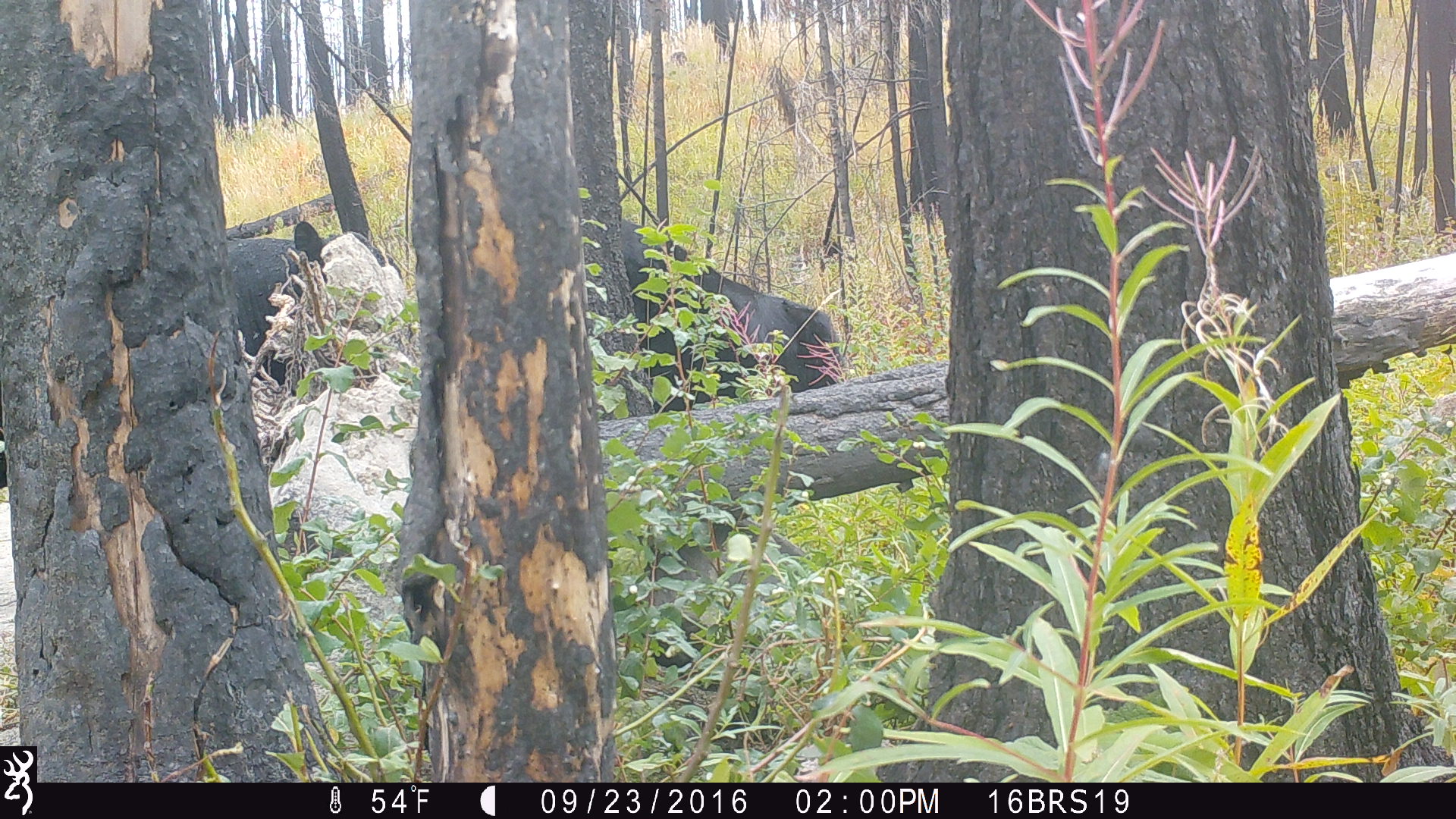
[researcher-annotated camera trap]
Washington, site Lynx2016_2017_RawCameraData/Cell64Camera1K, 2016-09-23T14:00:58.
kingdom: Animalia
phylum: Chordata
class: Mammalia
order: Artiodactyla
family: Bovidae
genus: Bos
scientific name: Bos taurus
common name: domestic cattle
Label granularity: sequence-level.